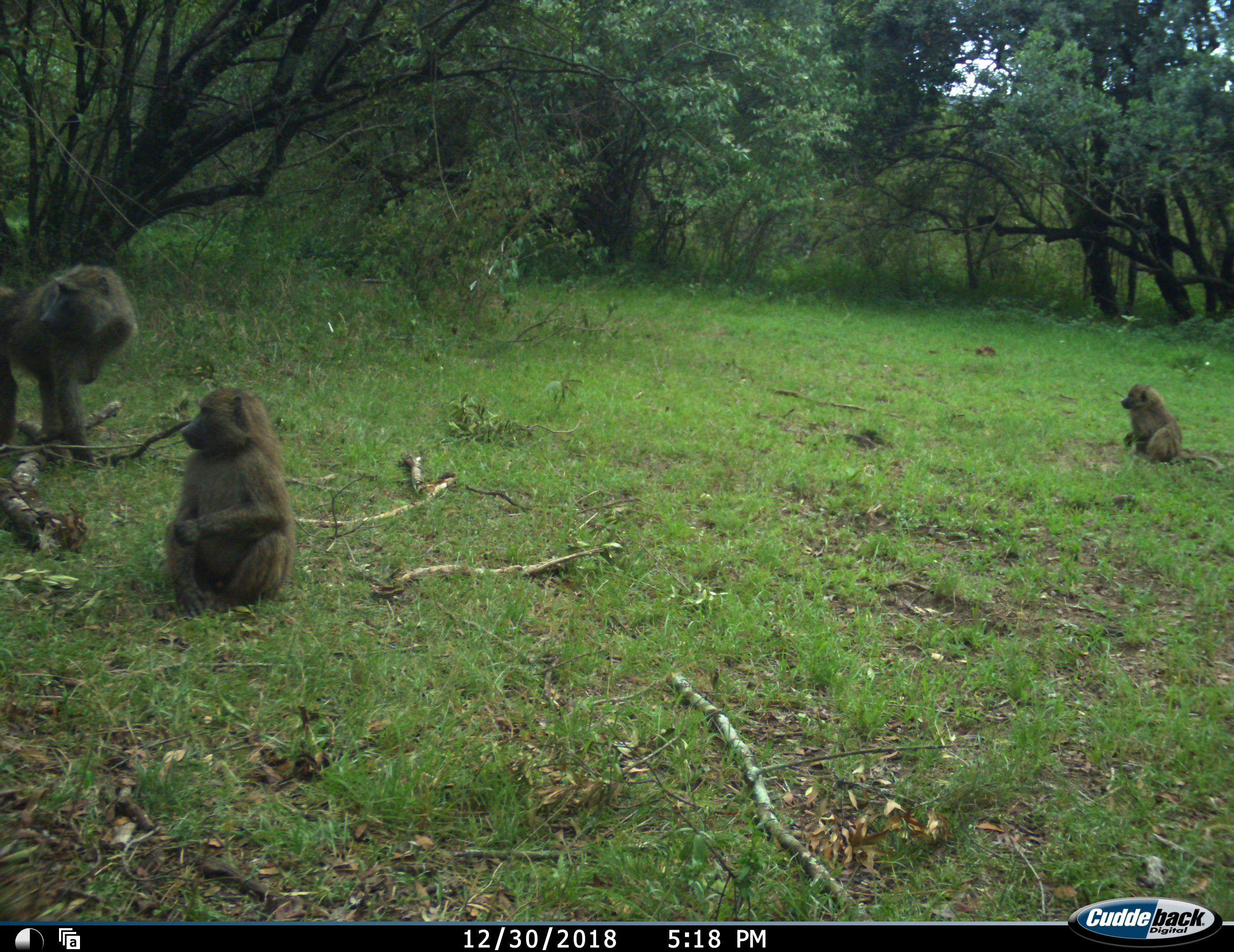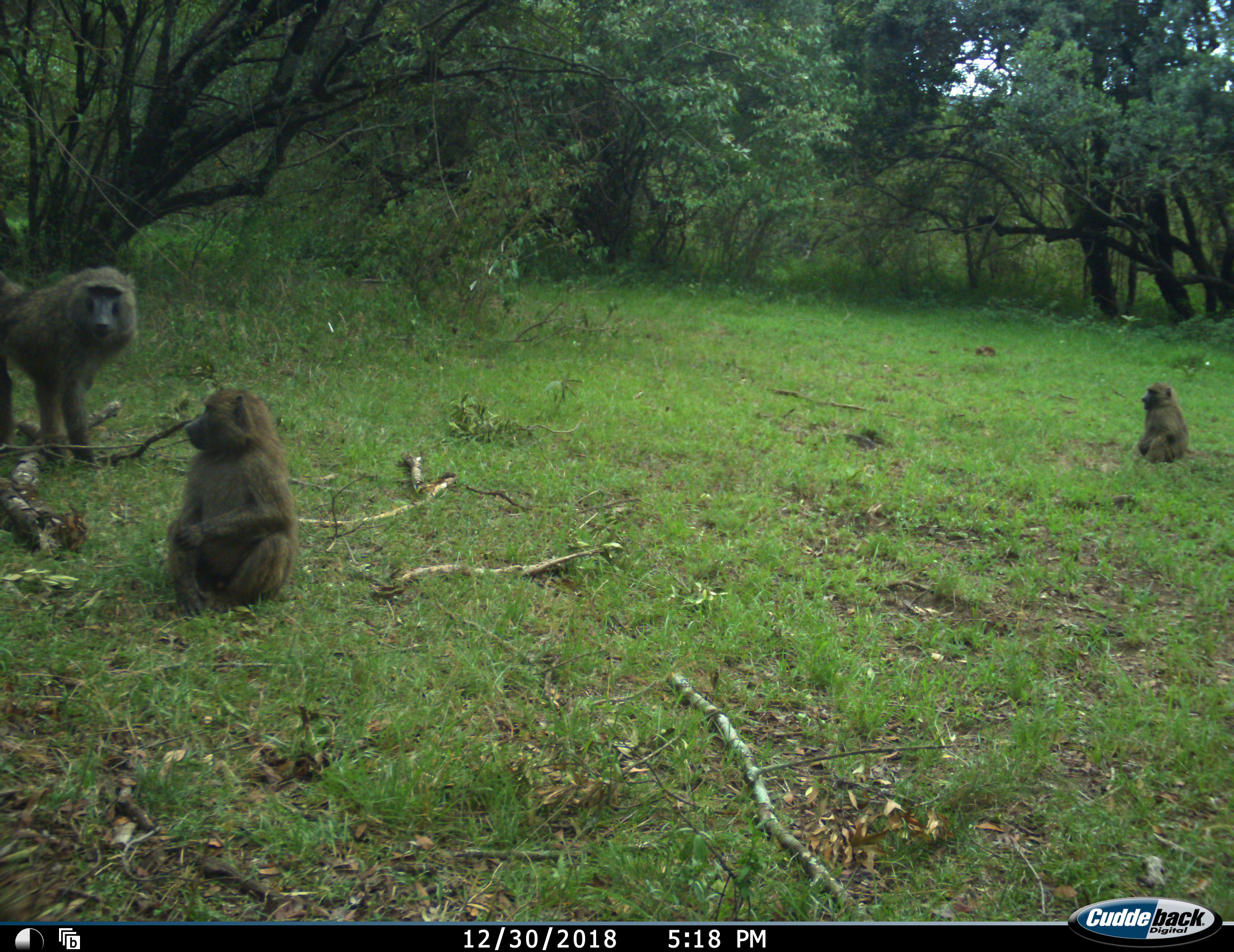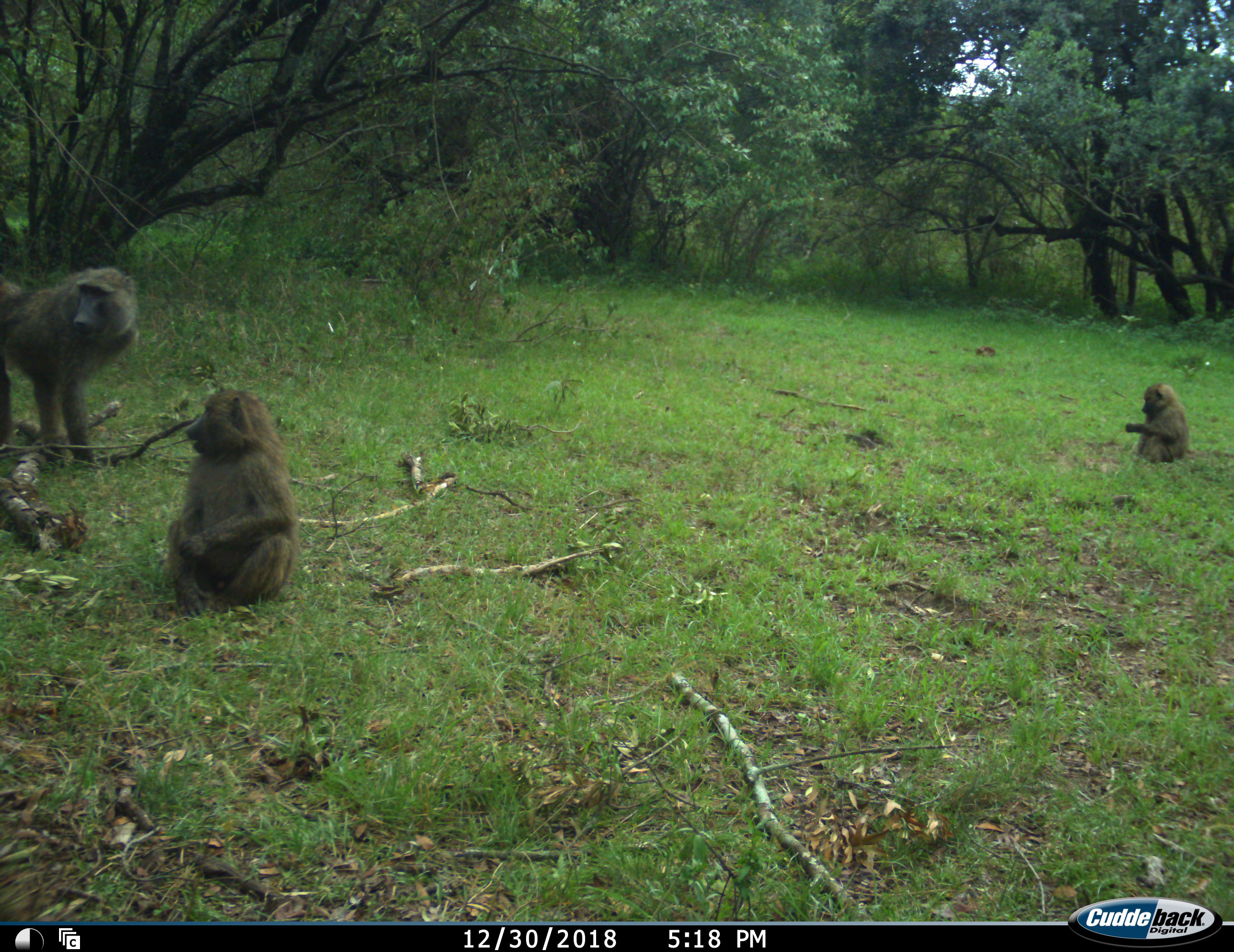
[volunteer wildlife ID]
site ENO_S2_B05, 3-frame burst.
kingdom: Animalia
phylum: Chordata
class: Mammalia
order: Primates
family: Cercopithecidae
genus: Papio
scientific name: Papio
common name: baboon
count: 3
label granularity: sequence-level